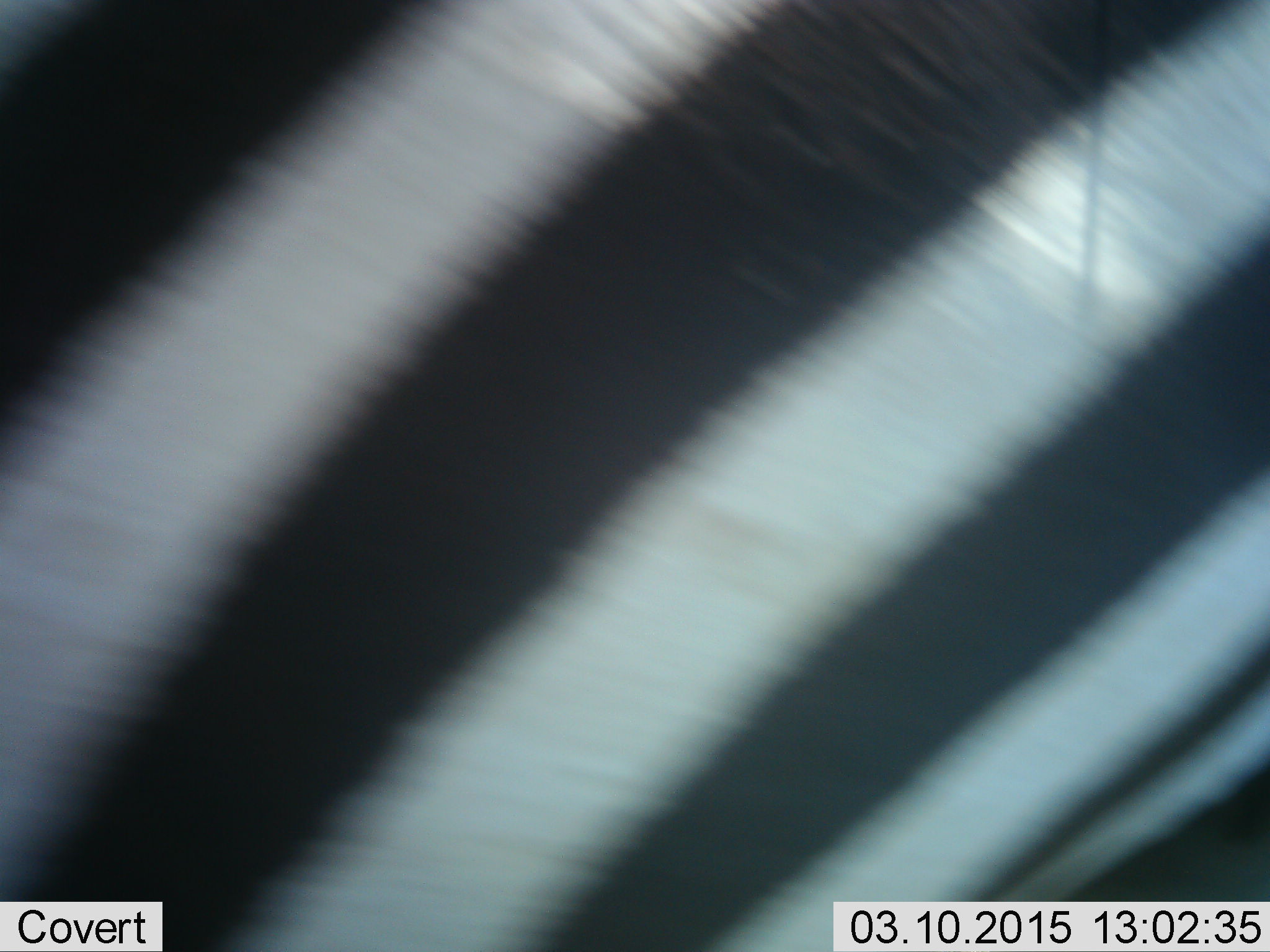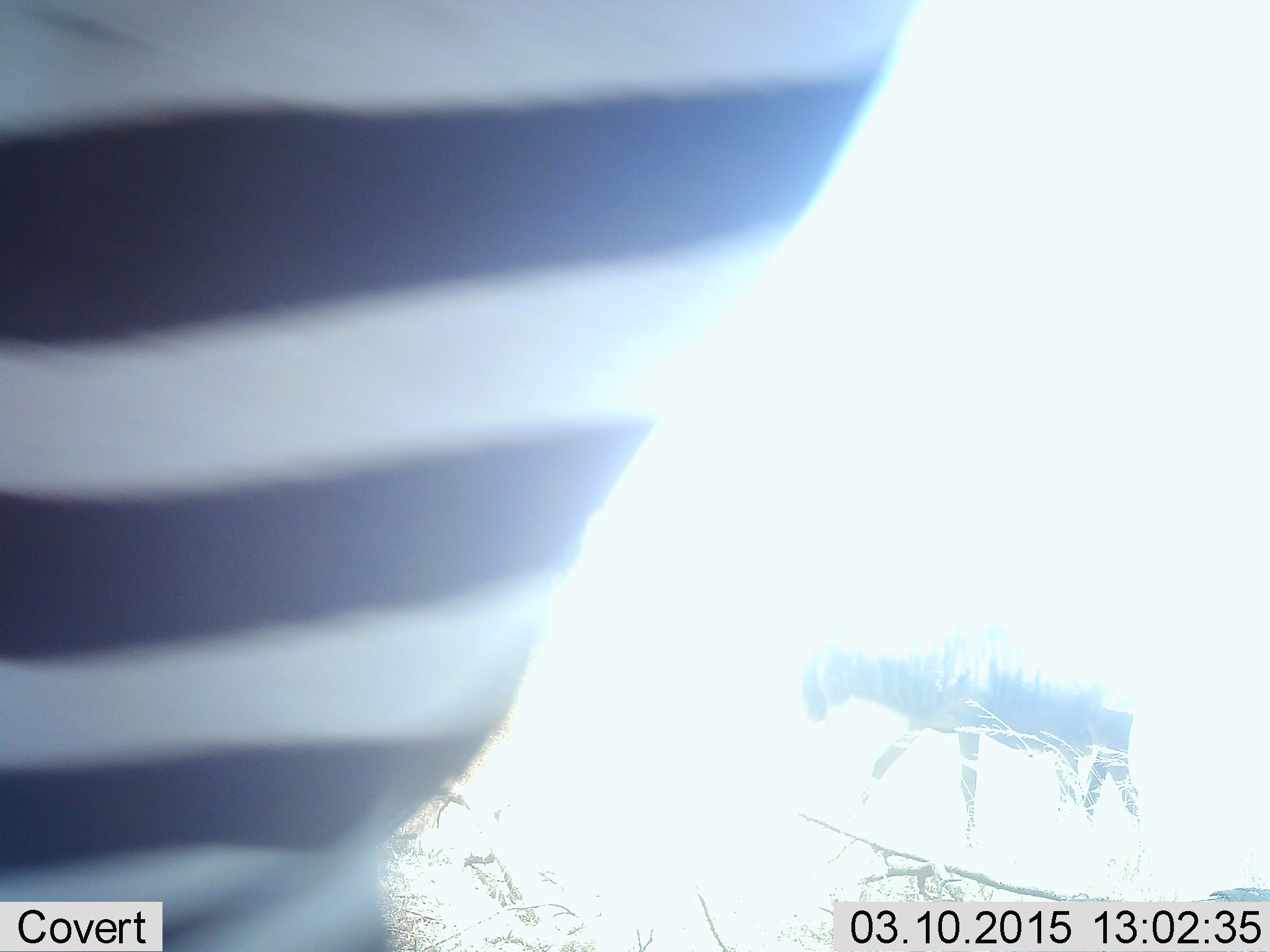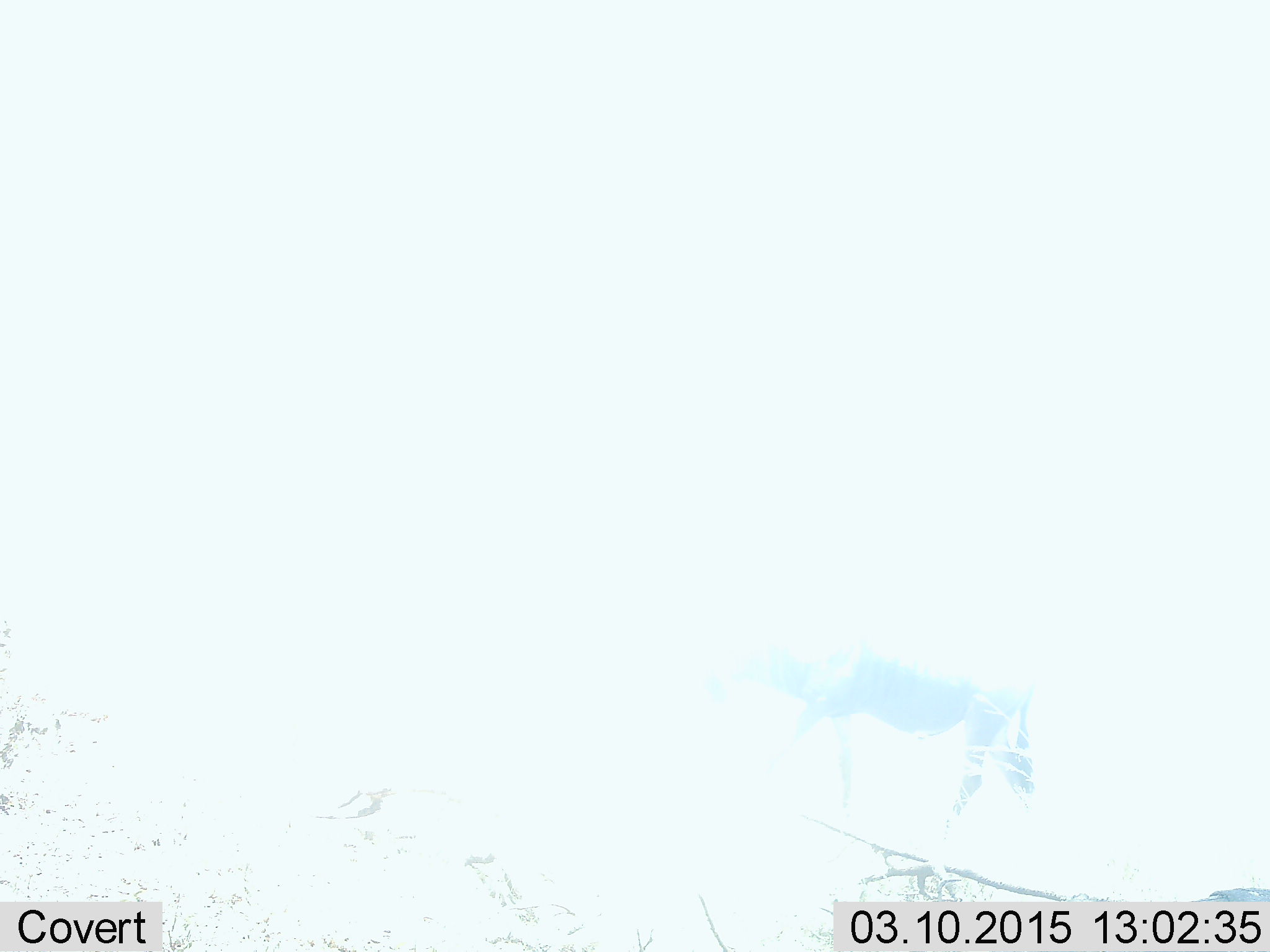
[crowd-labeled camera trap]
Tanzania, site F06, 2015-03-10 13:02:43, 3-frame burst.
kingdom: Animalia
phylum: Chordata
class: Mammalia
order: Artiodactyla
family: Bovidae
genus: Connochaetes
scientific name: Connochaetes taurinus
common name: blue wildebeest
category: wildebeest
Wildebeest (blue wildebeest) (Connochaetes taurinus), count 1. Behavior (volunteer vote fractions): standing 10%, resting 0%, moving 90%, interacting 0%. Young present (vote fraction): 0%. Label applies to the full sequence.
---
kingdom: Animalia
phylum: Chordata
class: Mammalia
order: Perissodactyla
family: Equidae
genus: Equus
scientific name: Equus quagga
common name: plains zebra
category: zebra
Zebra (plains zebra) (Equus quagga), count 1. Behavior (volunteer vote fractions): standing 39%, resting 0%, moving 61%, interacting 0%. Young present (vote fraction): 0%. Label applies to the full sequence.